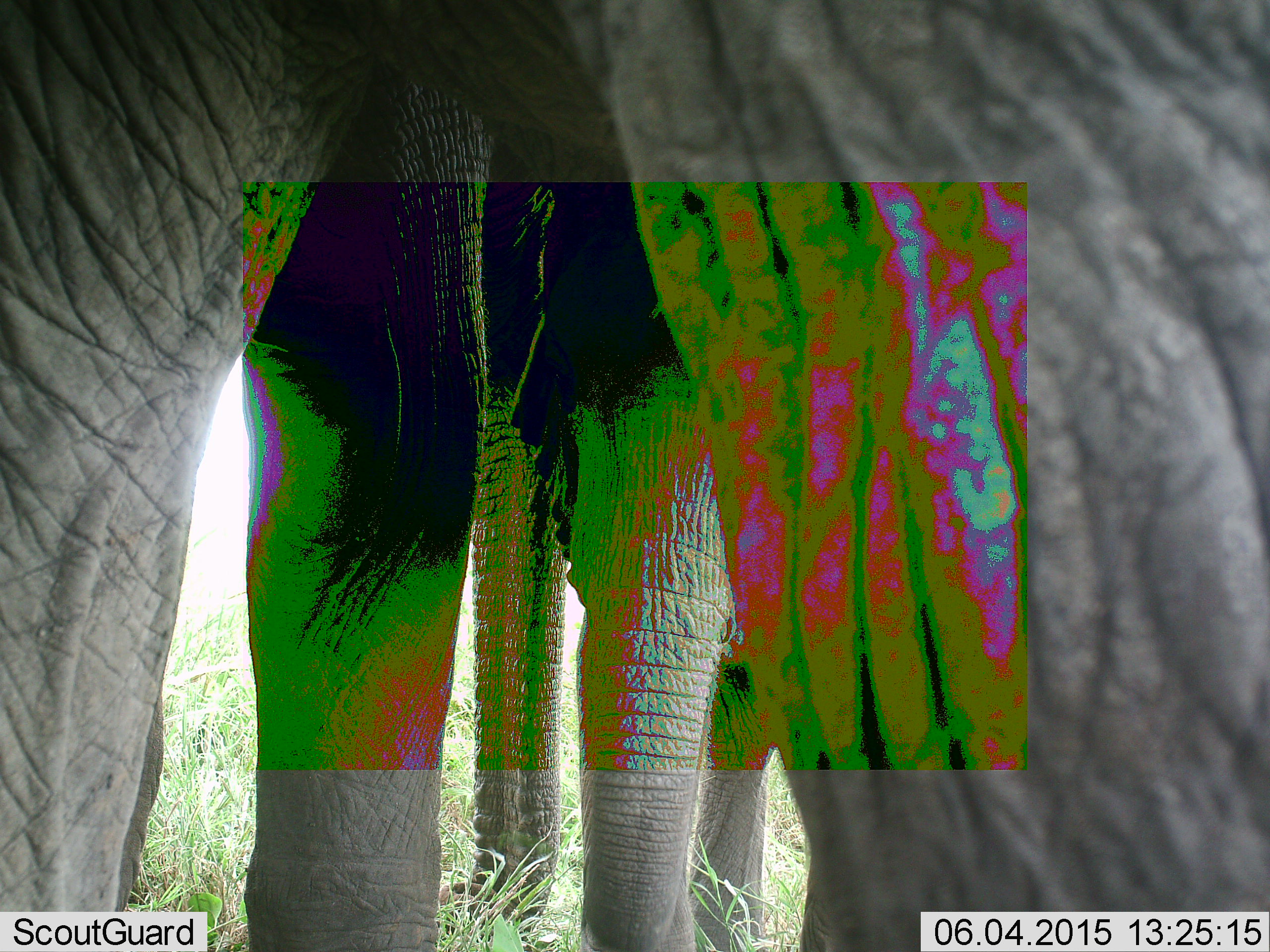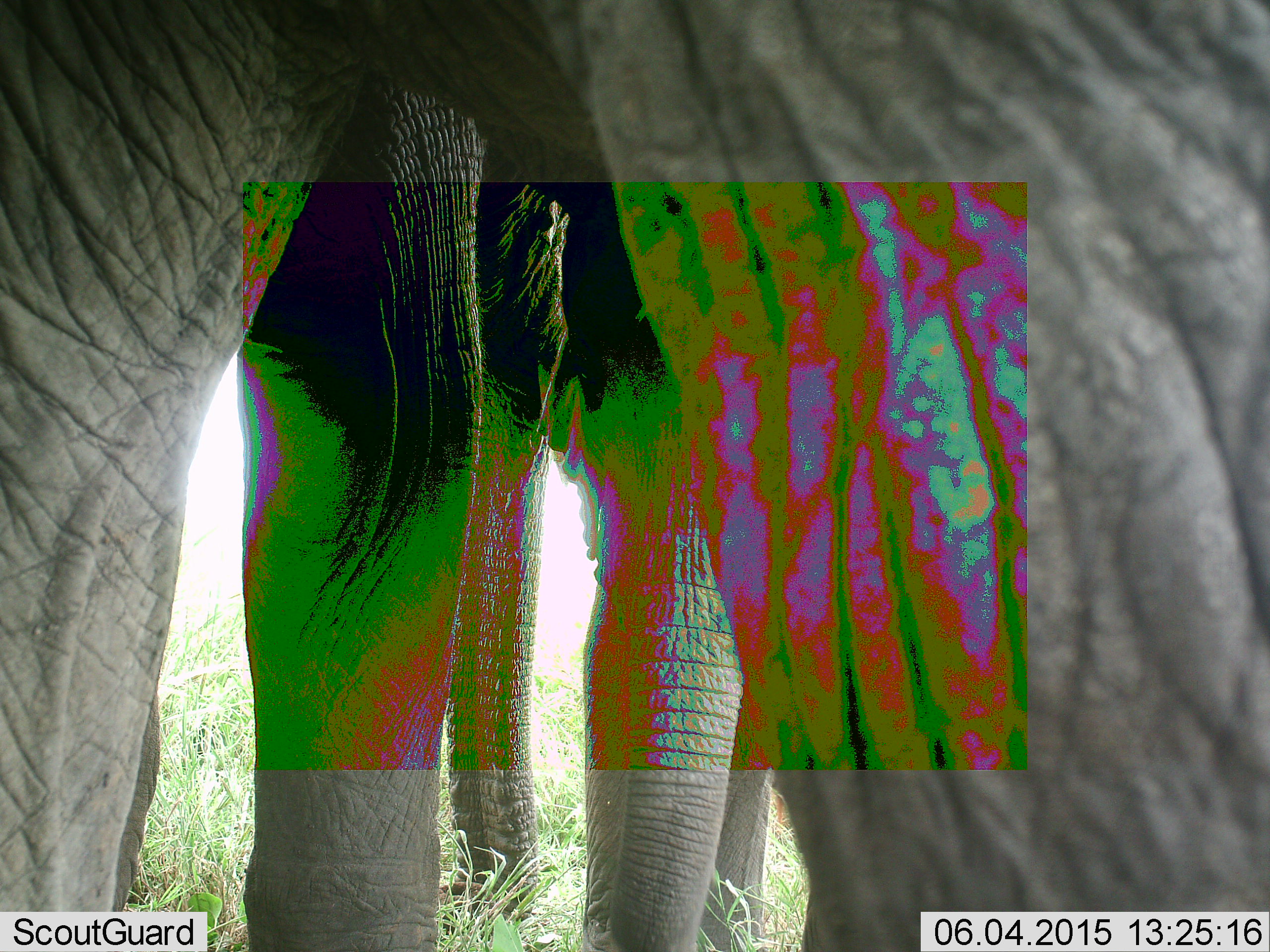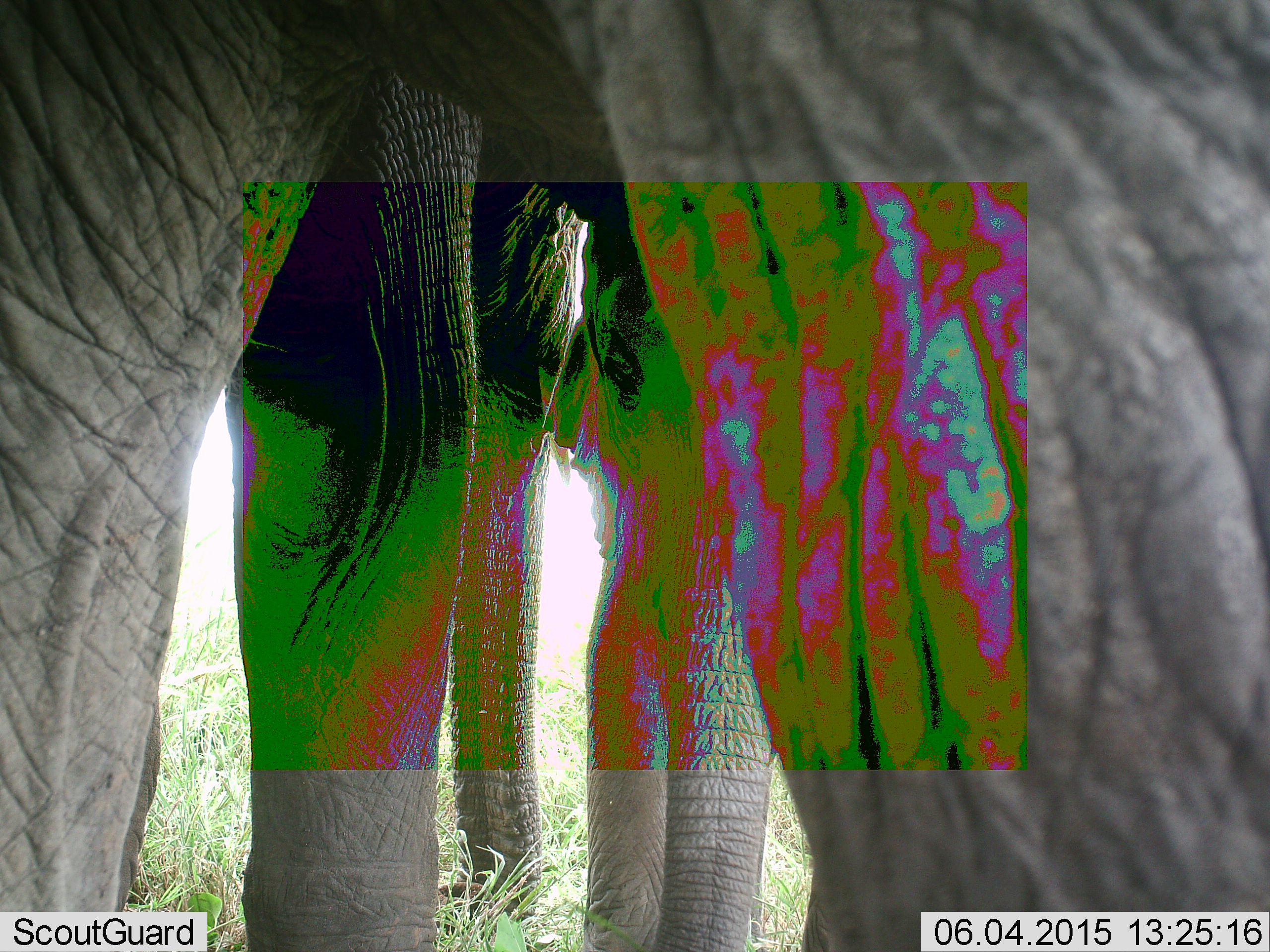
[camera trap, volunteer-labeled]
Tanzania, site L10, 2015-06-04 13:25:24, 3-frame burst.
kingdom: Animalia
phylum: Chordata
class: Mammalia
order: Proboscidea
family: Elephantidae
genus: Loxodonta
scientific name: Loxodonta africana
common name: african bush elephant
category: elephant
Elephant (african bush elephant) (Loxodonta africana), count 2. Behavior (volunteer vote fractions): standing 100%, resting 0%, moving 10%, interacting 10%. Young present (vote fraction): 10%. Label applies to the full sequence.